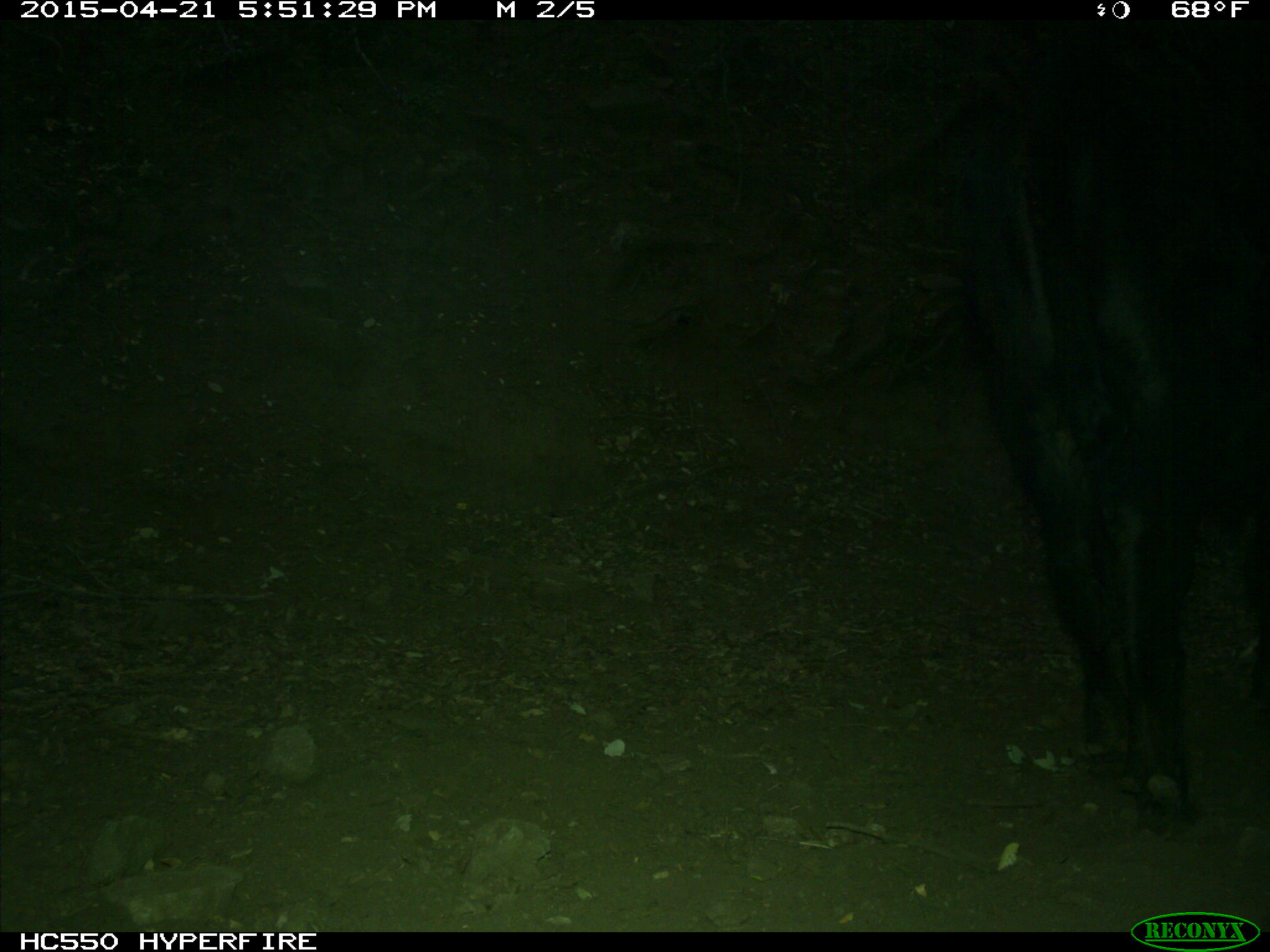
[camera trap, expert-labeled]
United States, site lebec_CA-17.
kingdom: Animalia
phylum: Chordata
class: Mammalia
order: Artiodactyla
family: Bovidae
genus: Bos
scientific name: Bos taurus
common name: domestic cow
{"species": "Bos taurus (domestic cow)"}